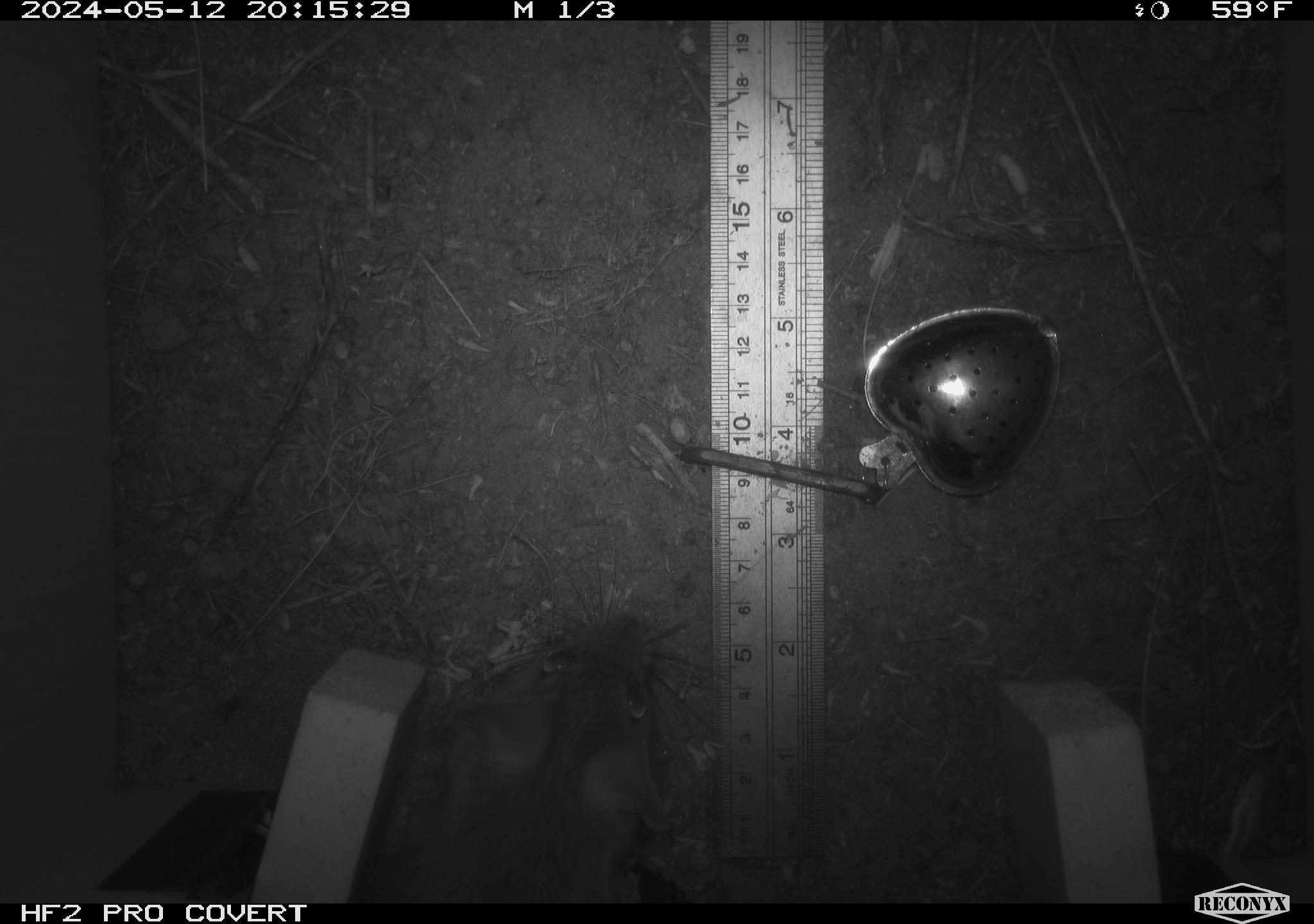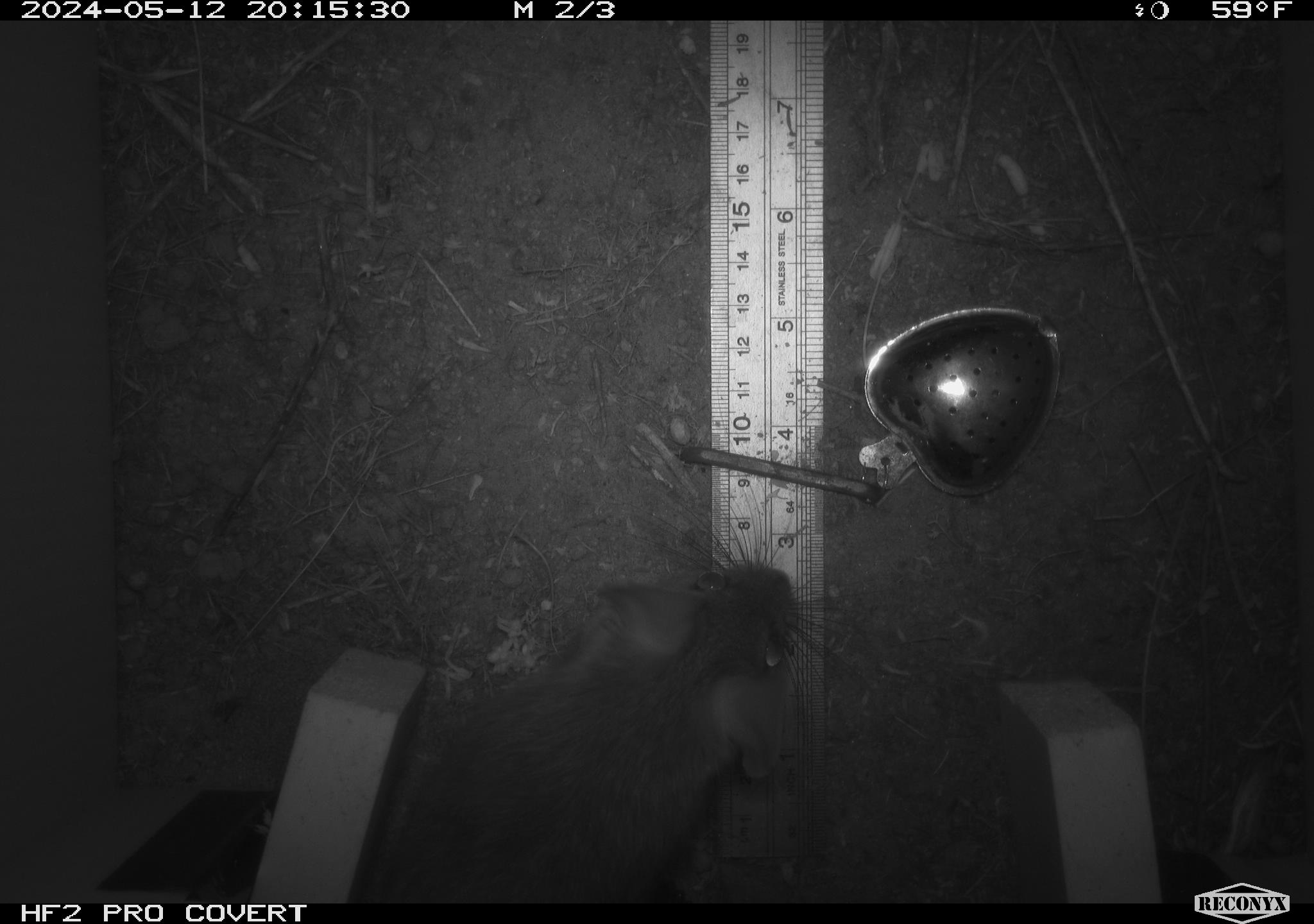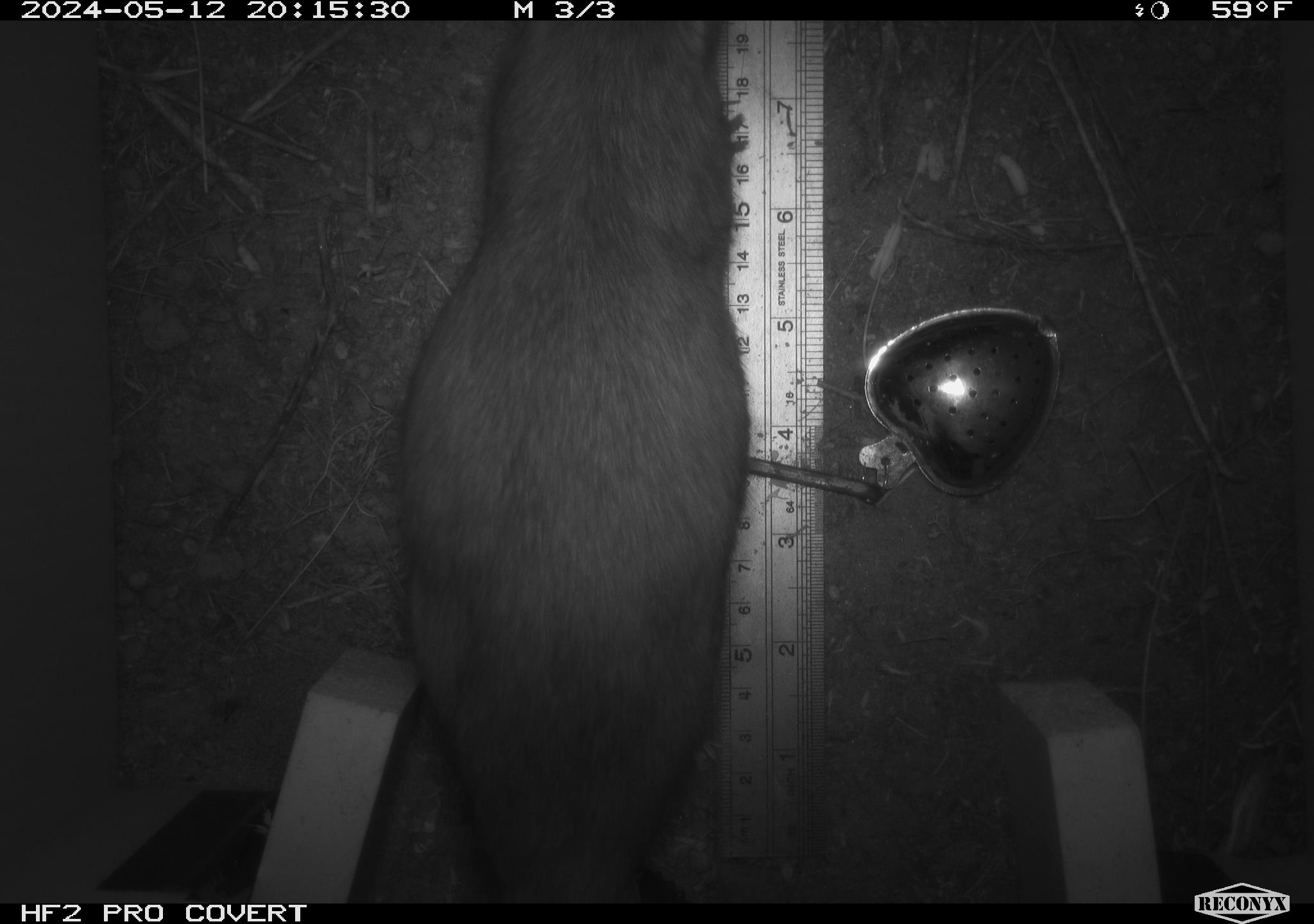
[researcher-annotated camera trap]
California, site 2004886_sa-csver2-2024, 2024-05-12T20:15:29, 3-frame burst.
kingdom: Animalia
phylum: Chordata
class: Mammalia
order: Rodentia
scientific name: Rodentia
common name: rodent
Rodent (Rodentia).